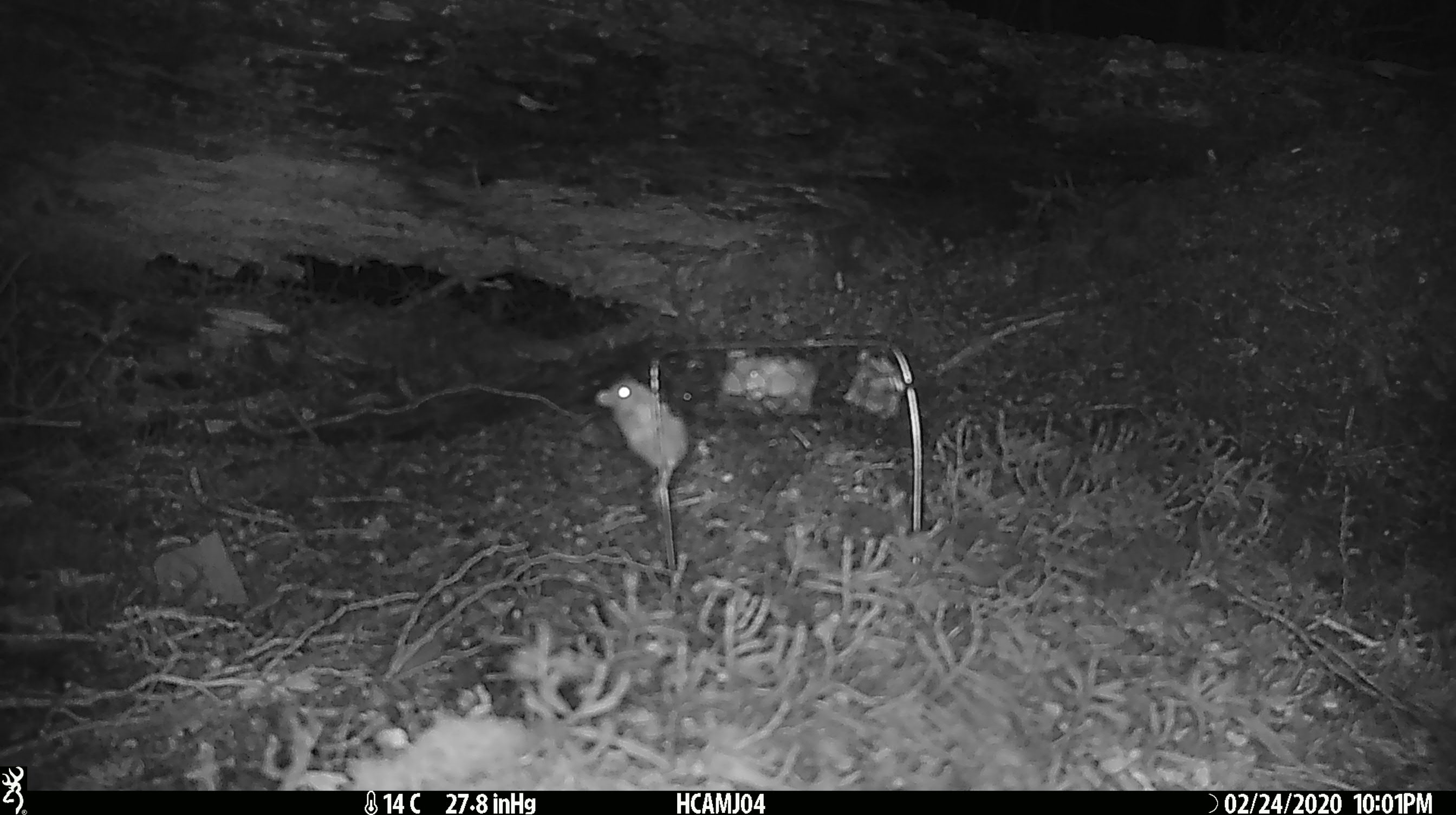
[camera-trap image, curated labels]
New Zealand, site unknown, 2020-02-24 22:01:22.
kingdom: Animalia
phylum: Chordata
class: Mammalia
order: Rodentia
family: Muridae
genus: Mus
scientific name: Mus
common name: mouse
Mouse (Mus).